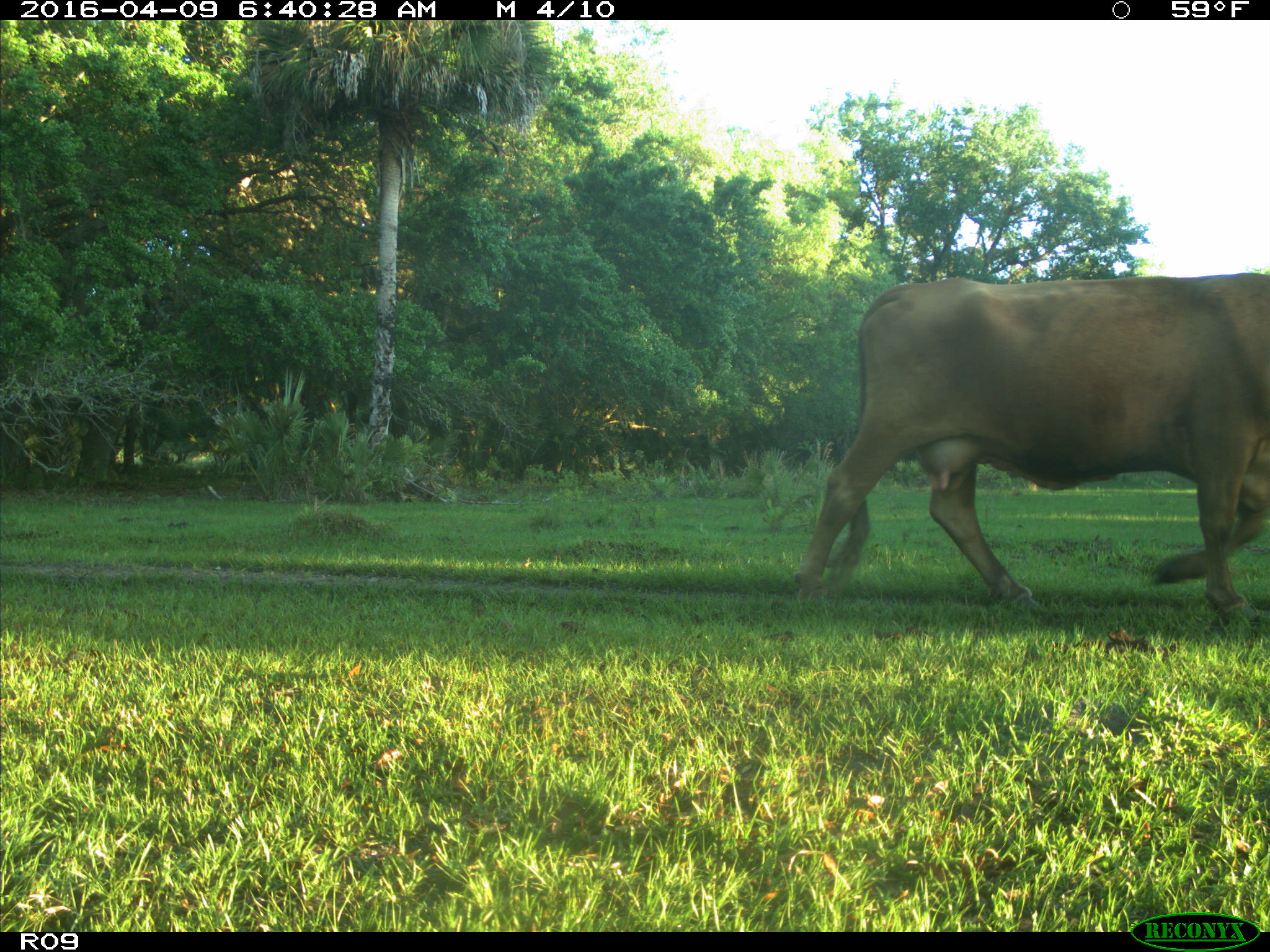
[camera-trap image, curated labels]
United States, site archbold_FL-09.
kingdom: Animalia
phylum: Chordata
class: Mammalia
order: Artiodactyla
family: Bovidae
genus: Bos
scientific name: Bos taurus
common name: domestic cow